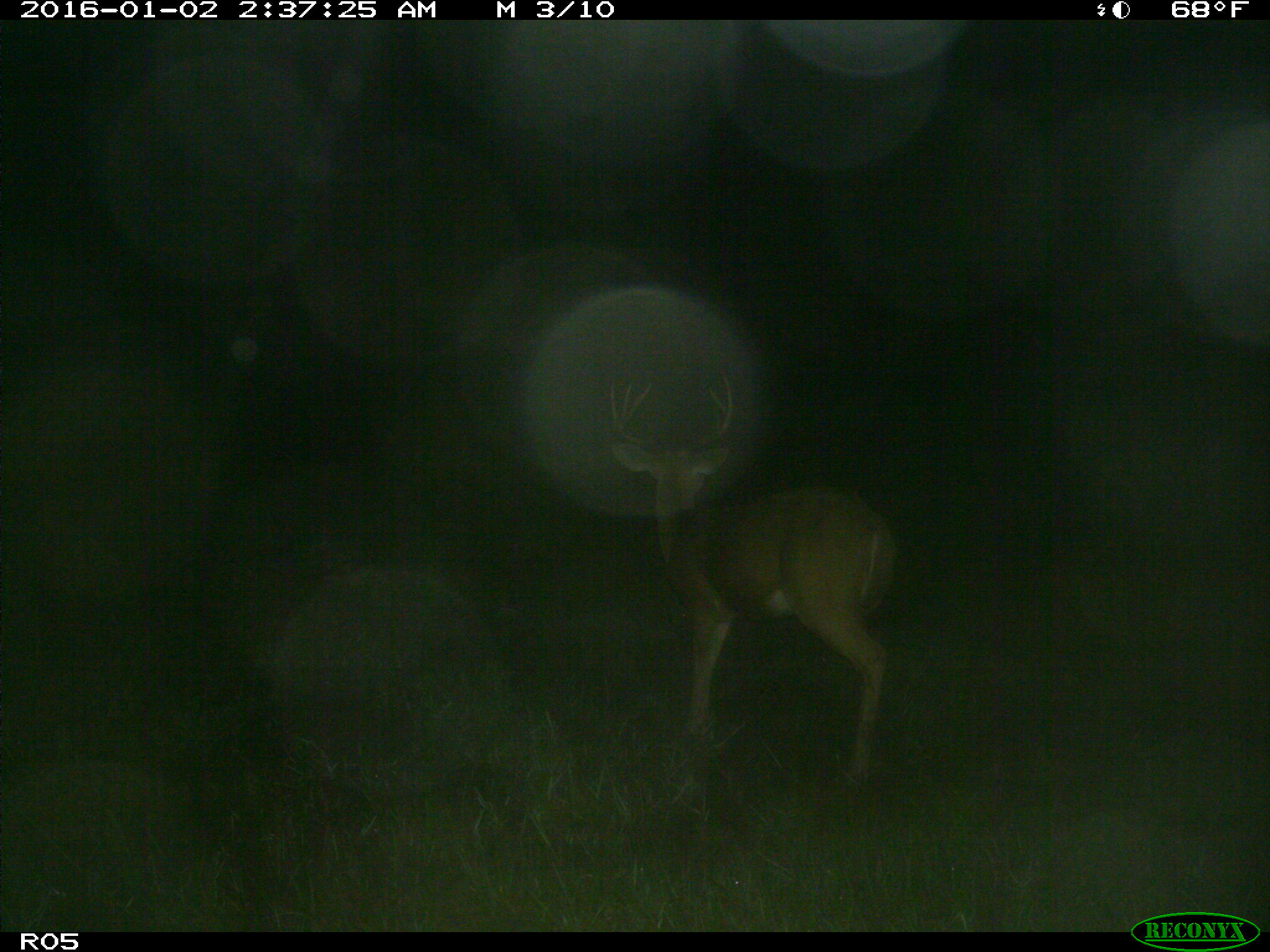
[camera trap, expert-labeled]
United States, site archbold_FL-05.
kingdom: Animalia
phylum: Chordata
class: Mammalia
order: Artiodactyla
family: Cervidae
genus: Odocoileus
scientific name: Odocoileus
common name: deer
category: unidentified deer